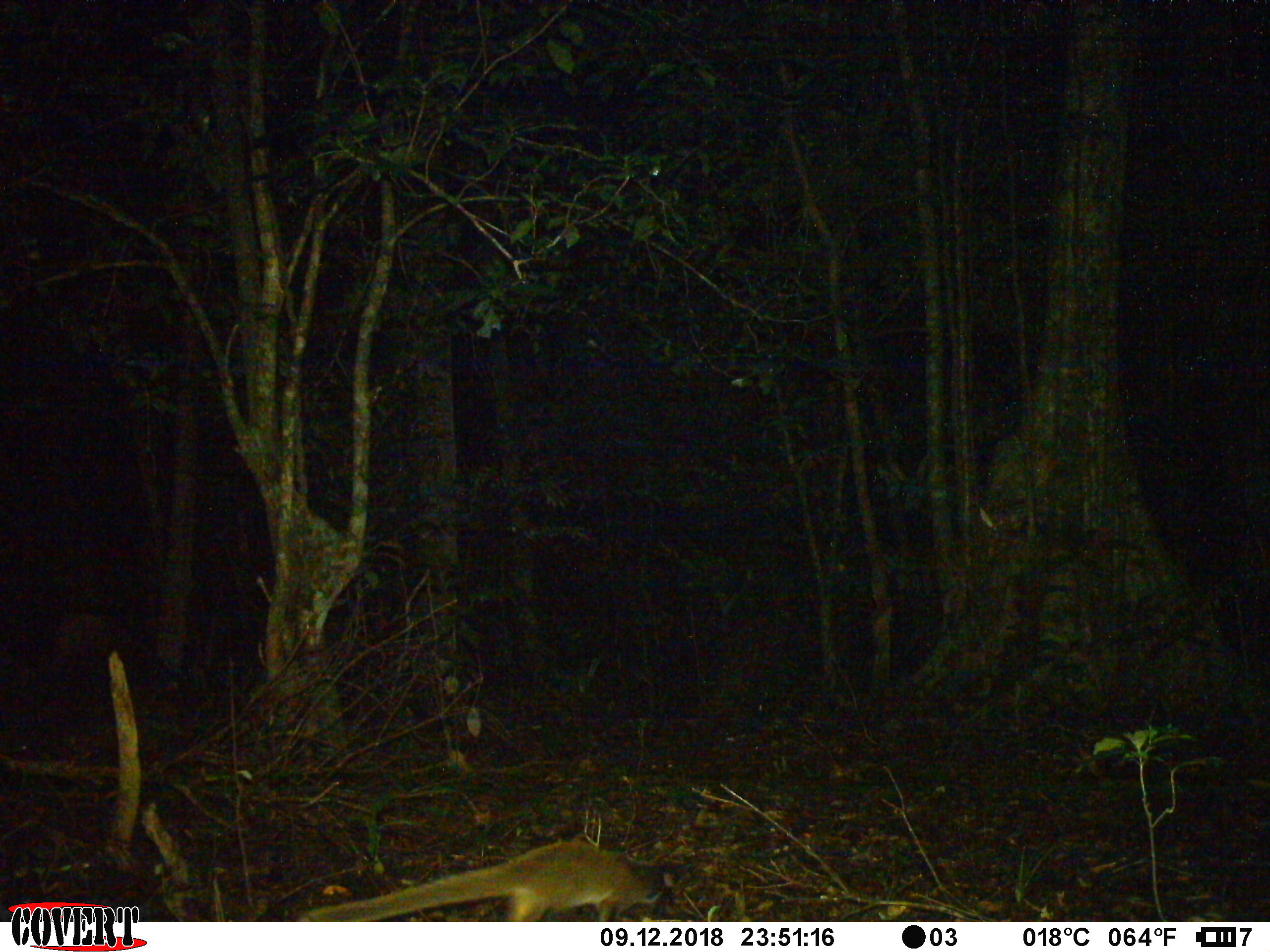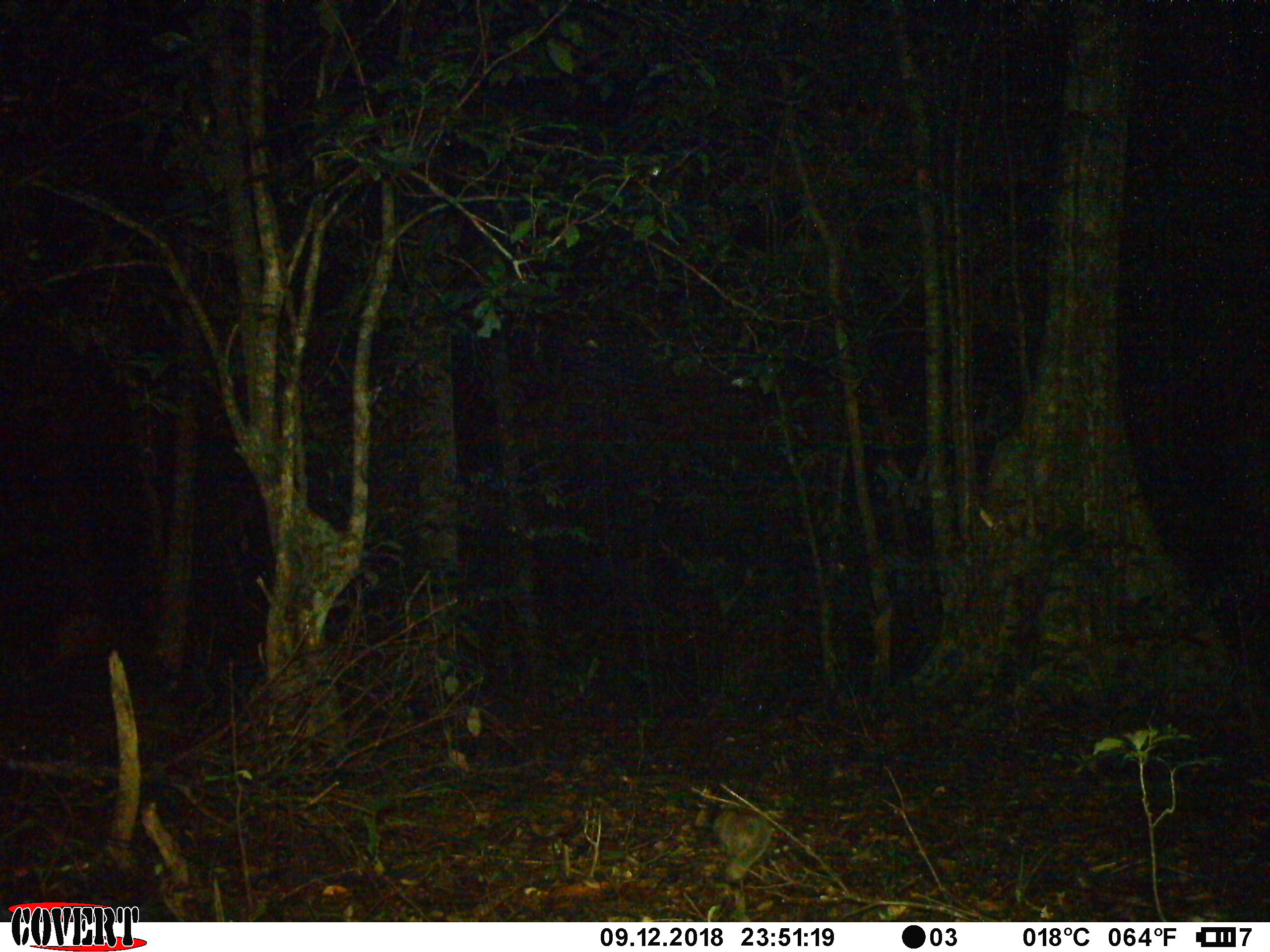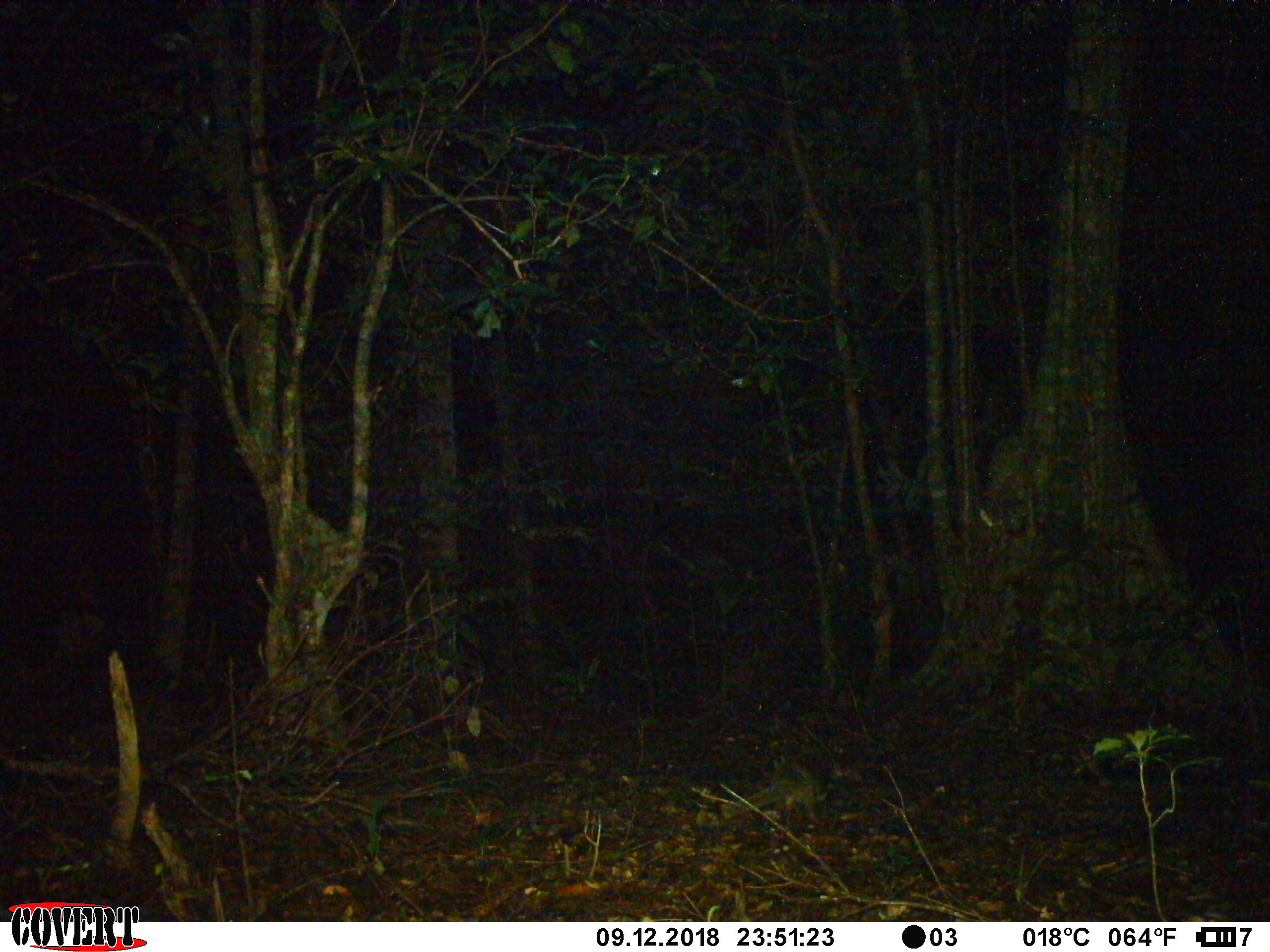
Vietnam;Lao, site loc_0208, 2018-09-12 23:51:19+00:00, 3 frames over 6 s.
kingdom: Animalia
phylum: Chordata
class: Mammalia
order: Carnivora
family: Viverridae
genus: Paguma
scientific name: Paguma larvata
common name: masked palm civet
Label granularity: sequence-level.